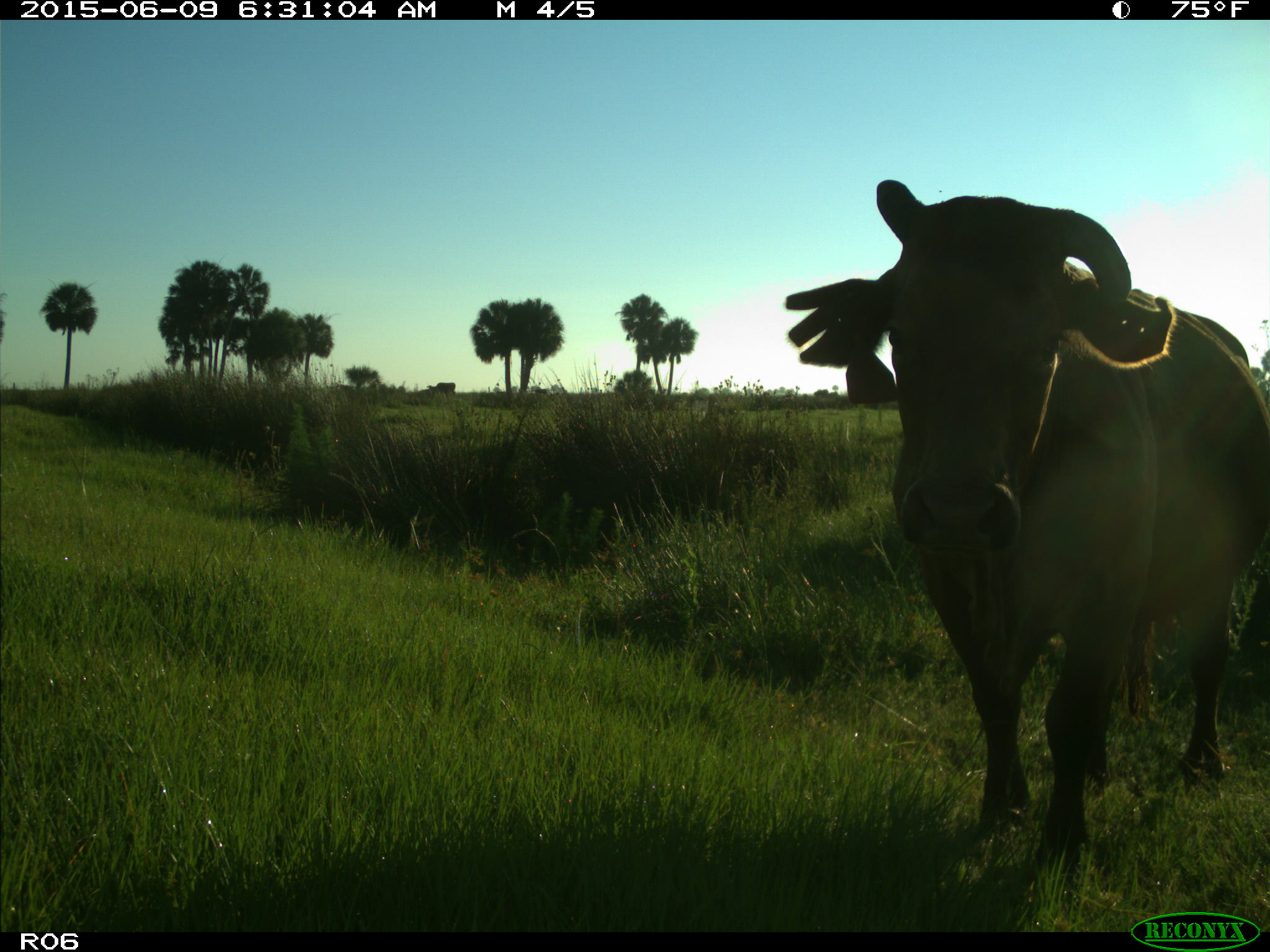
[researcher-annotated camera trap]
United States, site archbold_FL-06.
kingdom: Animalia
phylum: Chordata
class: Mammalia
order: Artiodactyla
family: Bovidae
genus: Bos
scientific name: Bos taurus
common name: domestic cow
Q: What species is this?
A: Bos taurus (domestic cow).